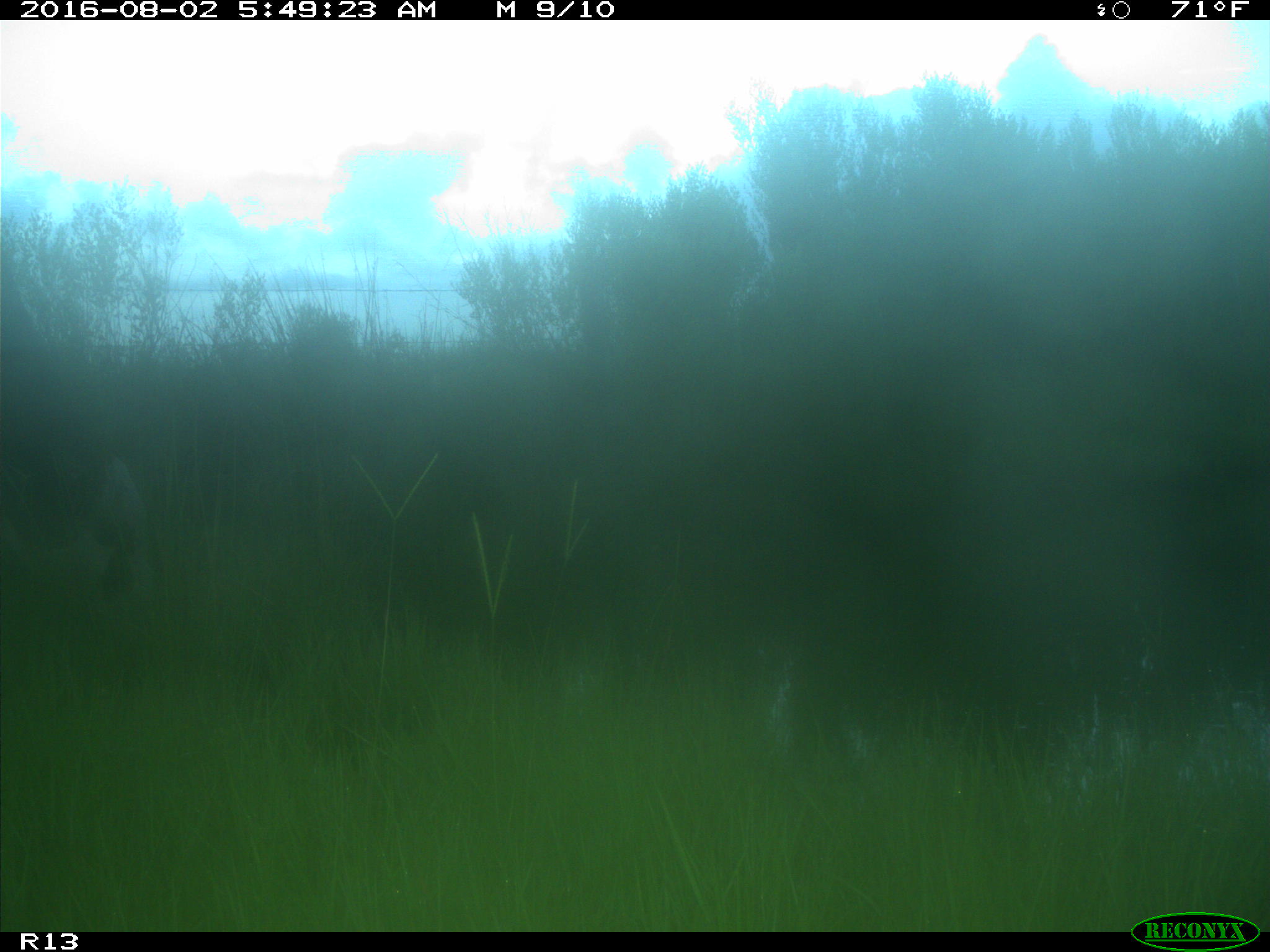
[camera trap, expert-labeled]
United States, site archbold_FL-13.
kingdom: Animalia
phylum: Chordata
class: Mammalia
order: Artiodactyla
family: Bovidae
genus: Bos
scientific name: Bos taurus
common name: domestic cow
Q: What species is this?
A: Bos taurus (domestic cow).